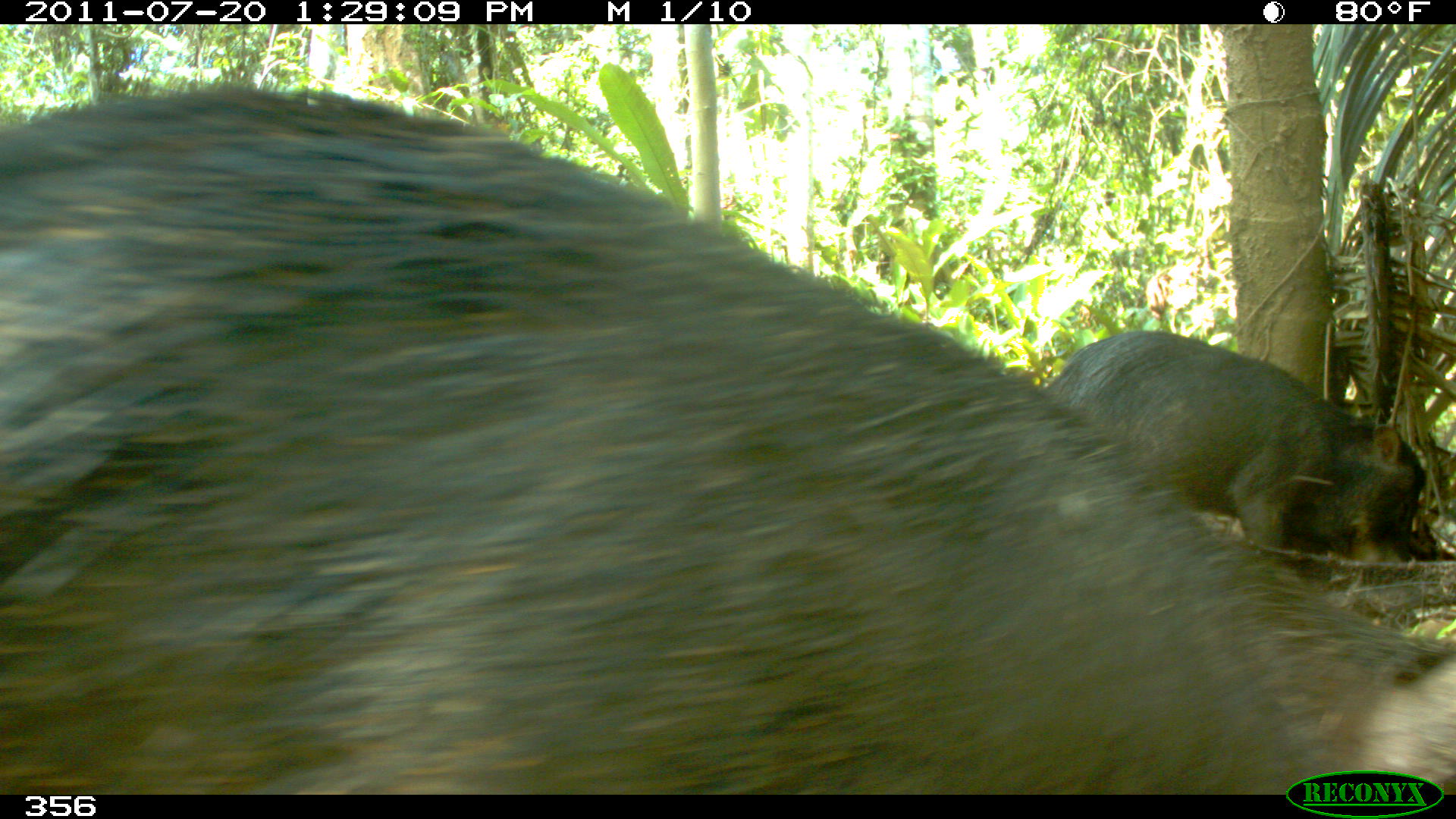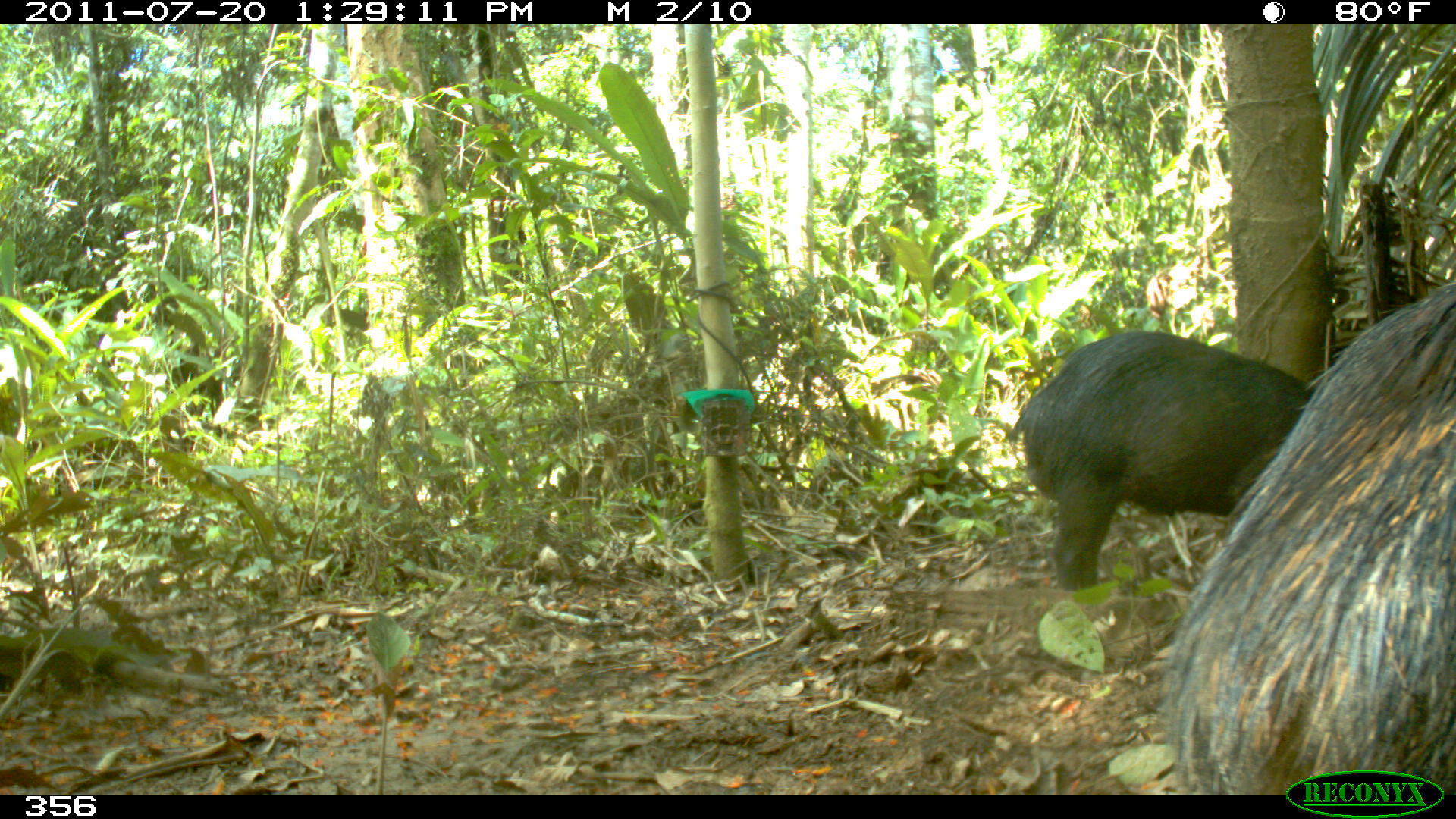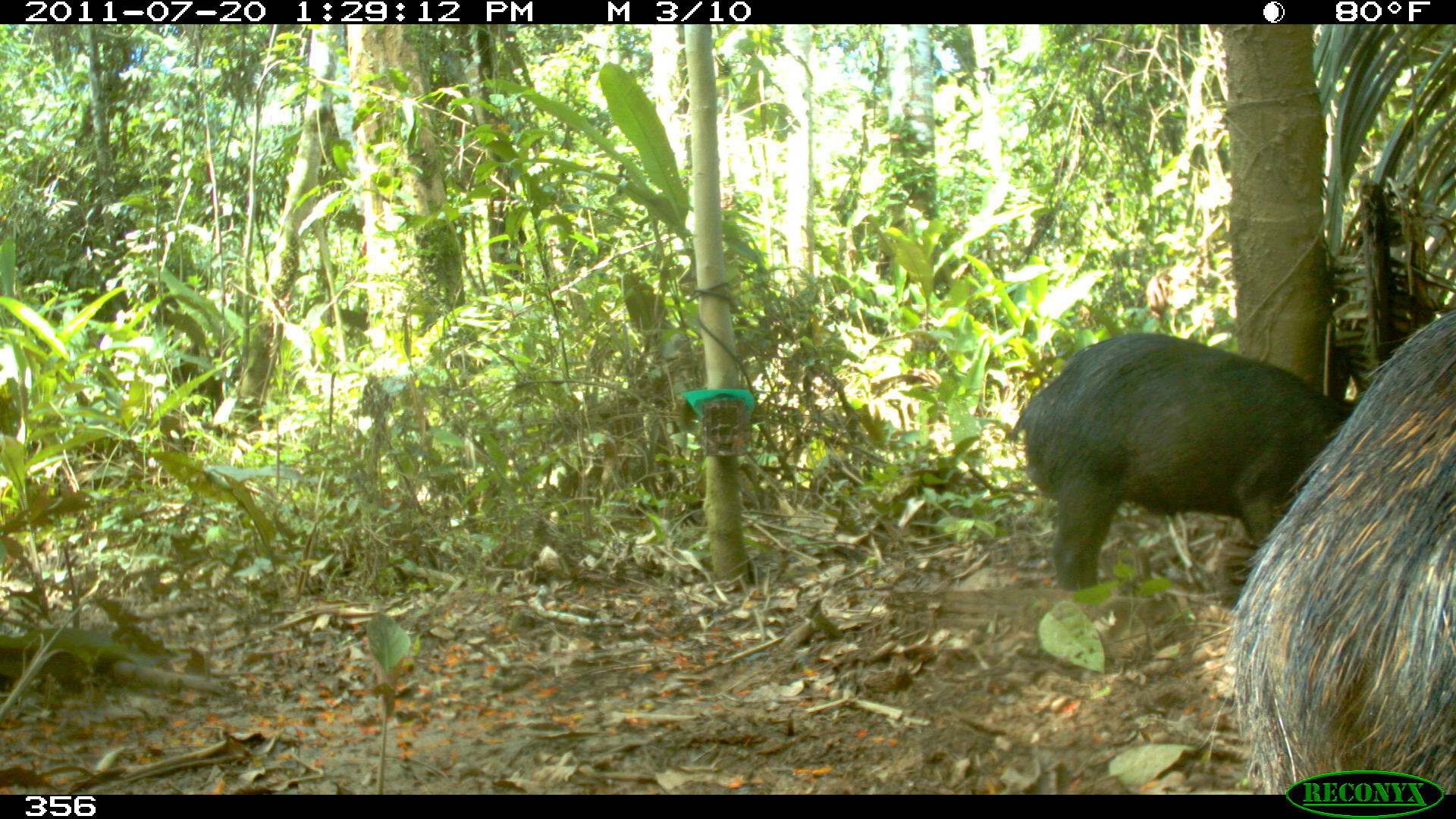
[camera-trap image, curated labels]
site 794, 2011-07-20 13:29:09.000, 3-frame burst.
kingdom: Animalia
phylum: Chordata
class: Mammalia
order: Artiodactyla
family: Tayassuidae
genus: Tayassu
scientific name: Tayassu pecari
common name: white-lipped peccary